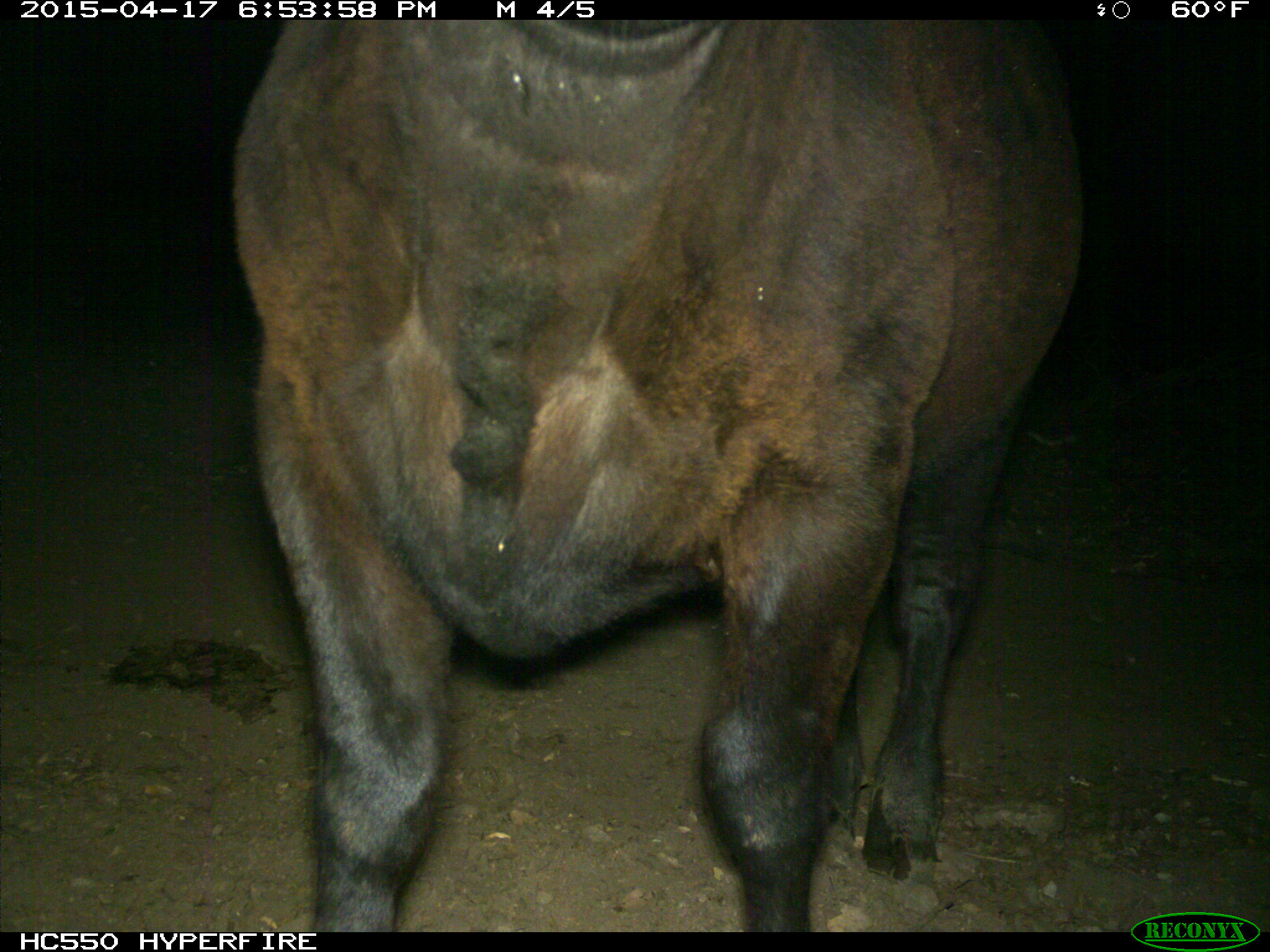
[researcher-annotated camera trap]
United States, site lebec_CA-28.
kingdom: Animalia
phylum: Chordata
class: Mammalia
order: Artiodactyla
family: Bovidae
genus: Bos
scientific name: Bos taurus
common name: domestic cow